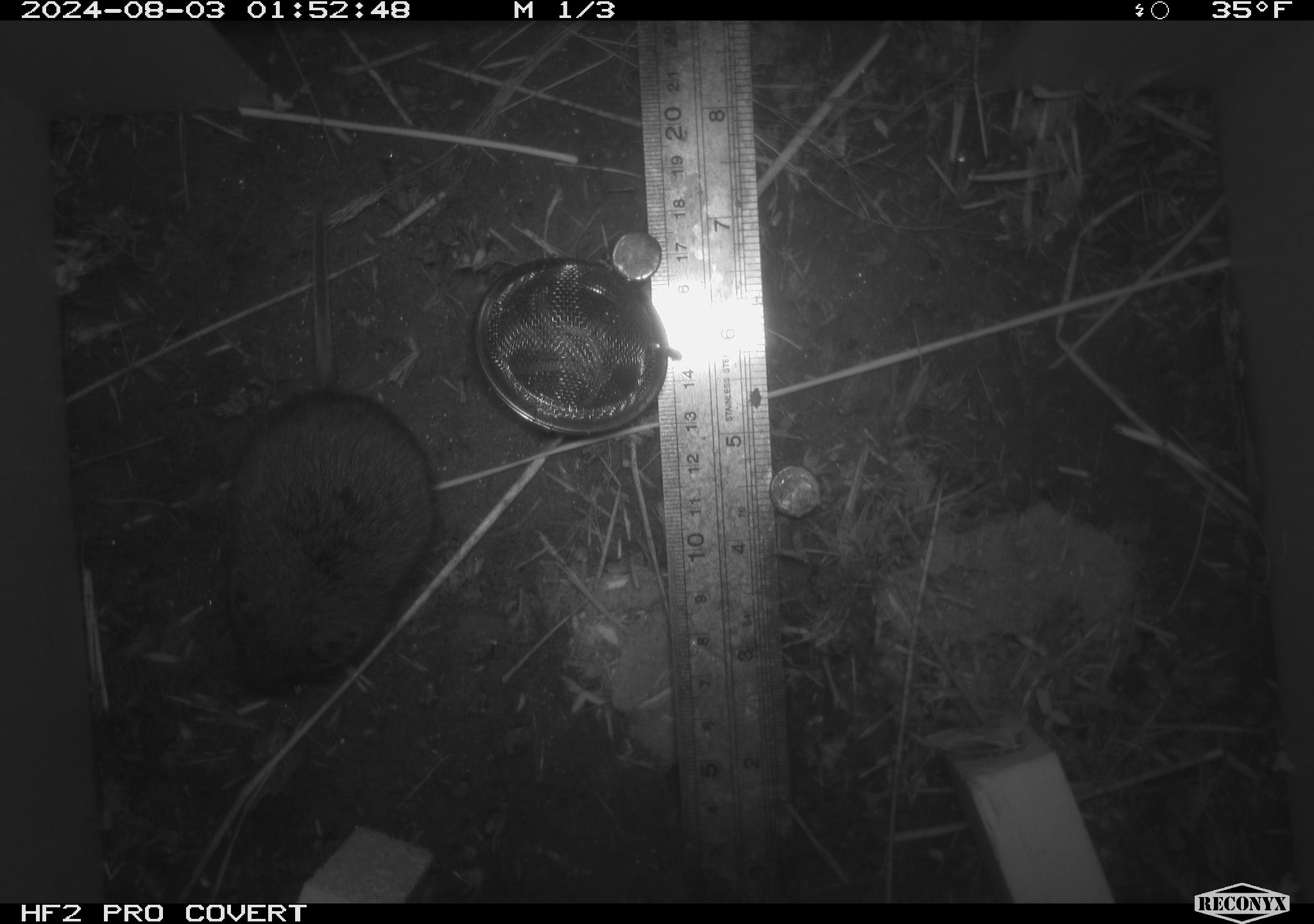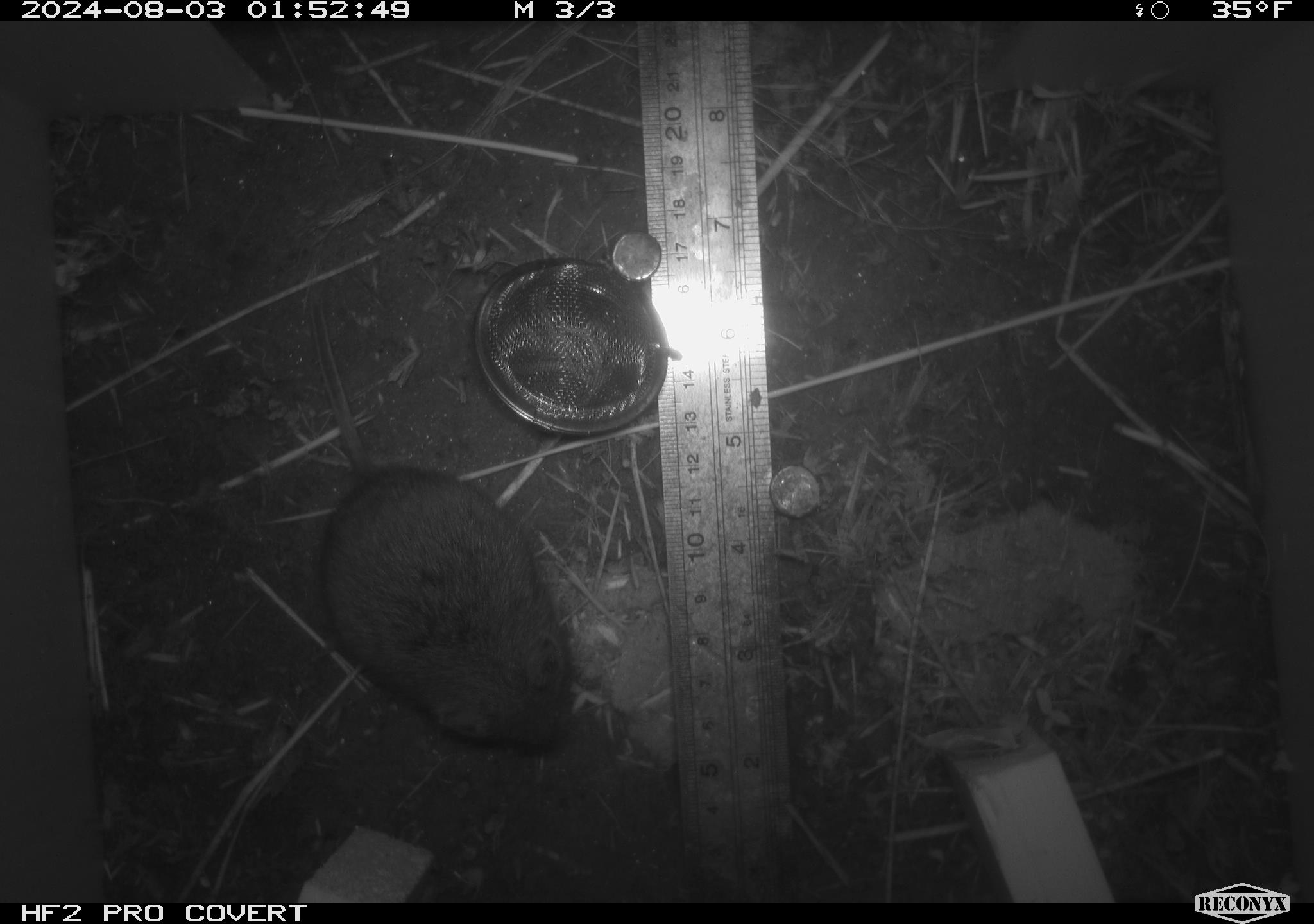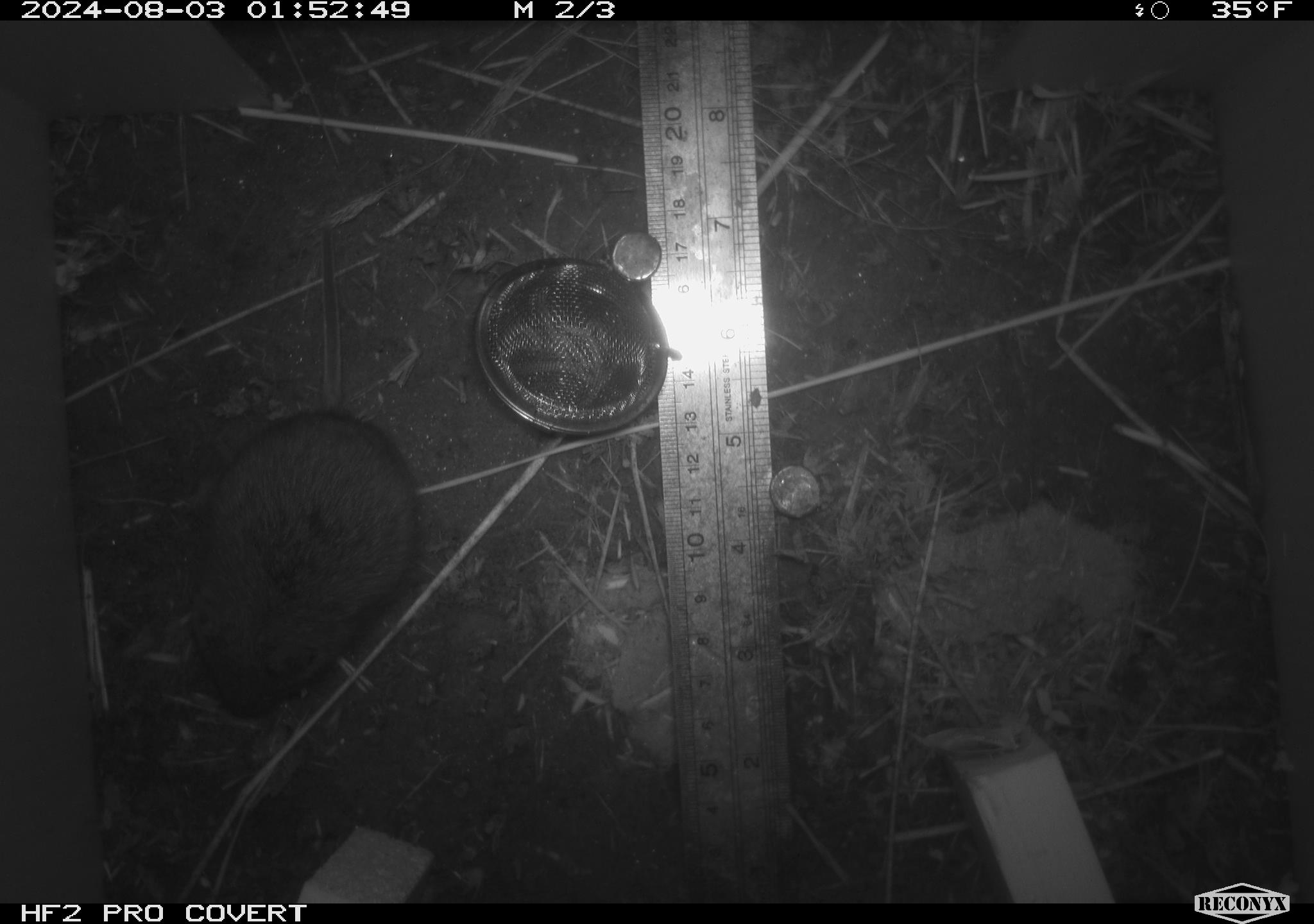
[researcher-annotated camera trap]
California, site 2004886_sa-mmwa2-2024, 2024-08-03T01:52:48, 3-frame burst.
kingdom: Animalia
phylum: Chordata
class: Mammalia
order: Rodentia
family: Cricetidae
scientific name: Arvicolinae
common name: voles, lemmings, and muskrats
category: arvicolinae subfamily